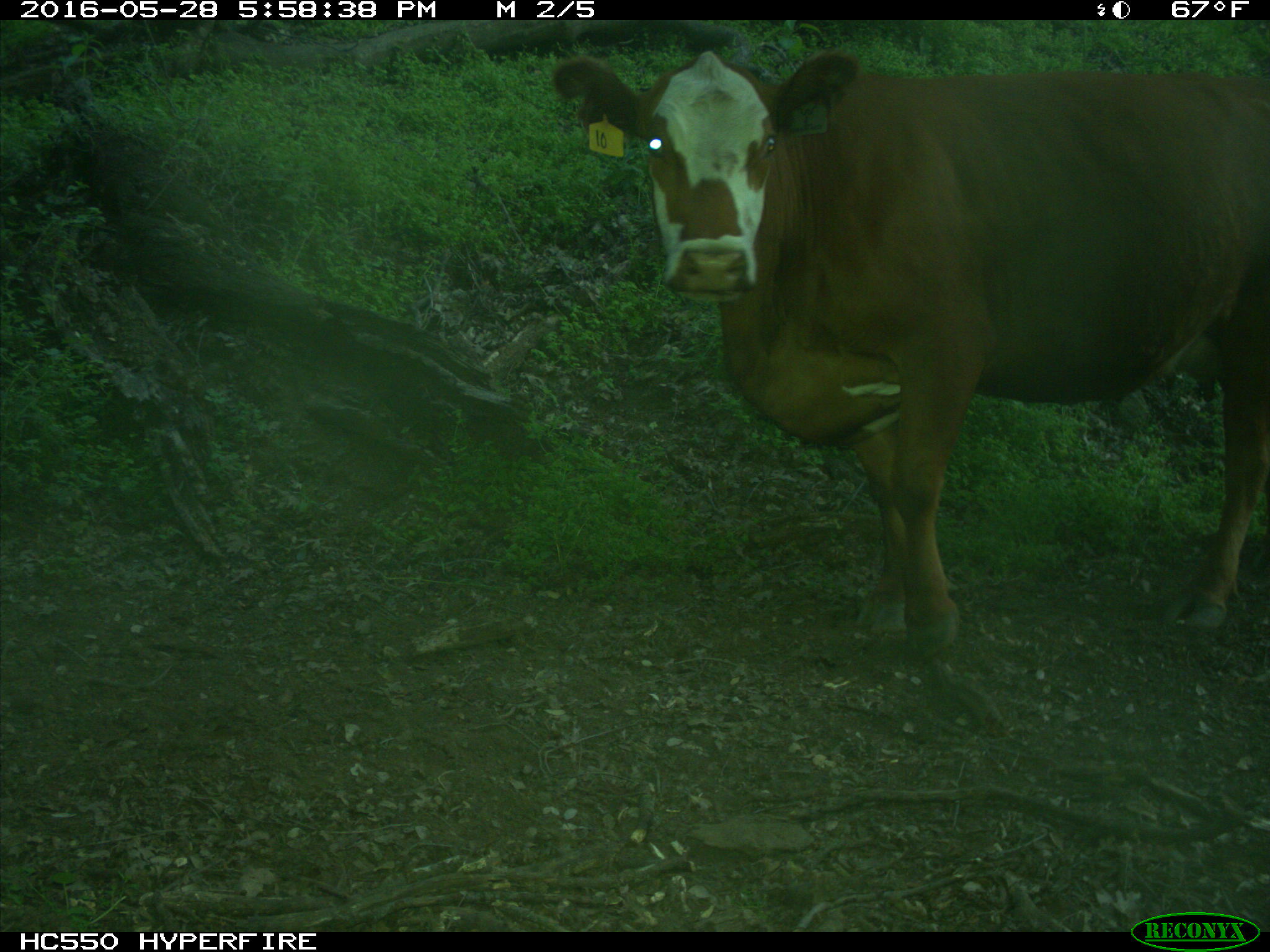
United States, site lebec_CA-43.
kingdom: Animalia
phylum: Chordata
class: Mammalia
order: Artiodactyla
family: Bovidae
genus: Bos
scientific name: Bos taurus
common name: domestic cow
Bos taurus (domestic cow).